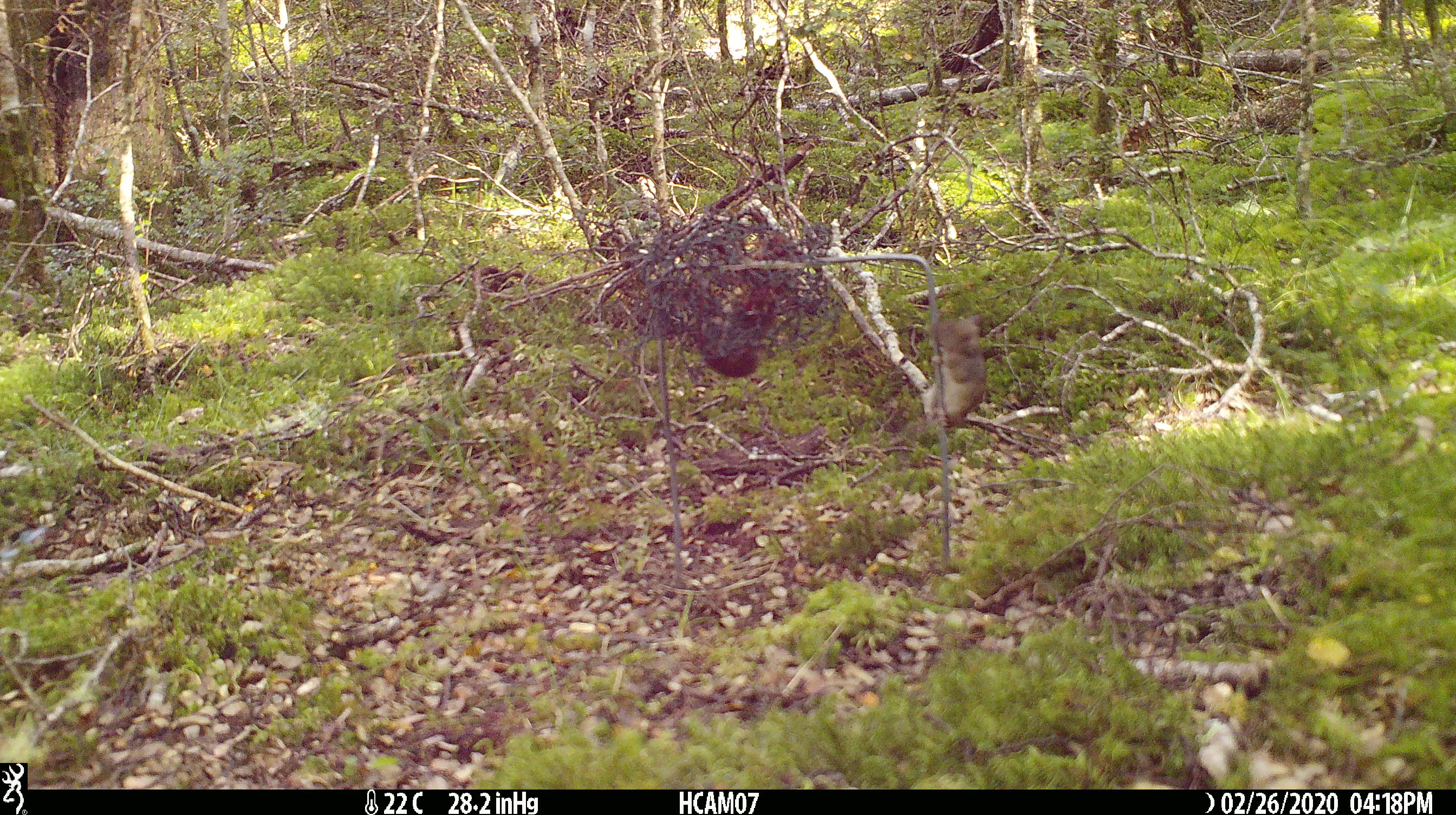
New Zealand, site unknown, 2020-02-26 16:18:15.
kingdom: Animalia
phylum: Chordata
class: Mammalia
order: Rodentia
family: Muridae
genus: Mus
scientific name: Mus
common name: mouse